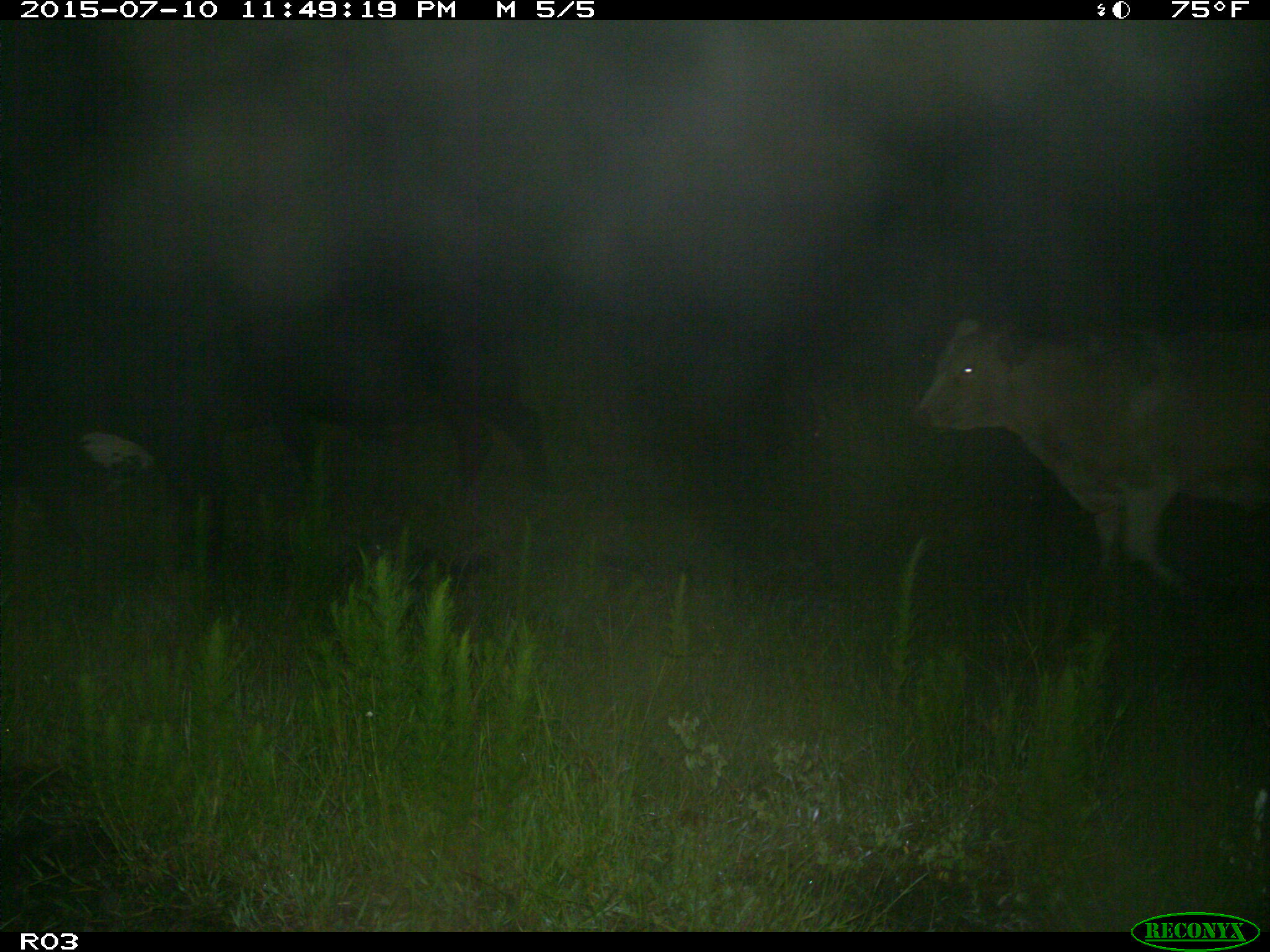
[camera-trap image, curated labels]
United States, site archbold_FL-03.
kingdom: Animalia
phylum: Chordata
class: Mammalia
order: Artiodactyla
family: Bovidae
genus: Bos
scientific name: Bos taurus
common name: domestic cow